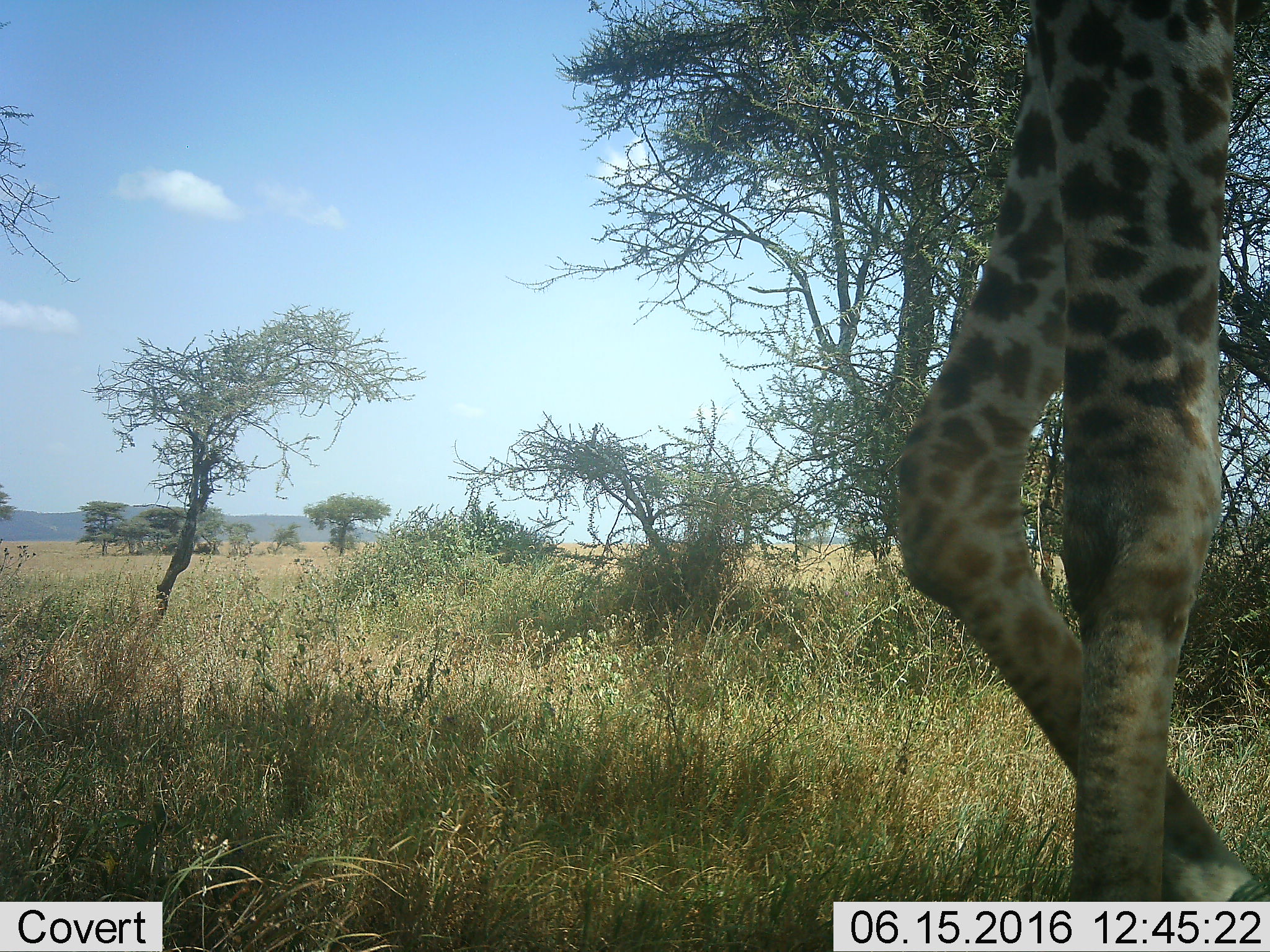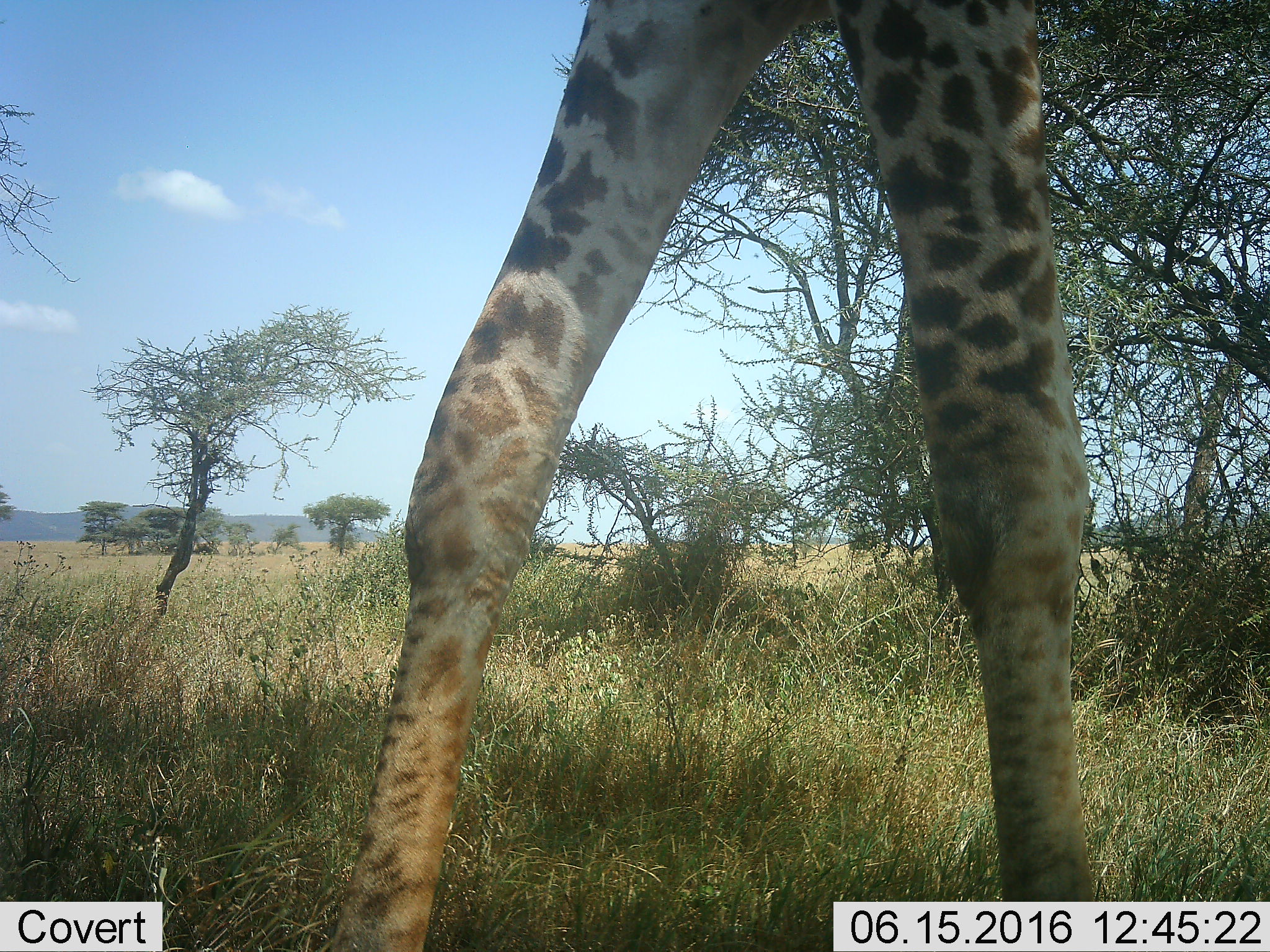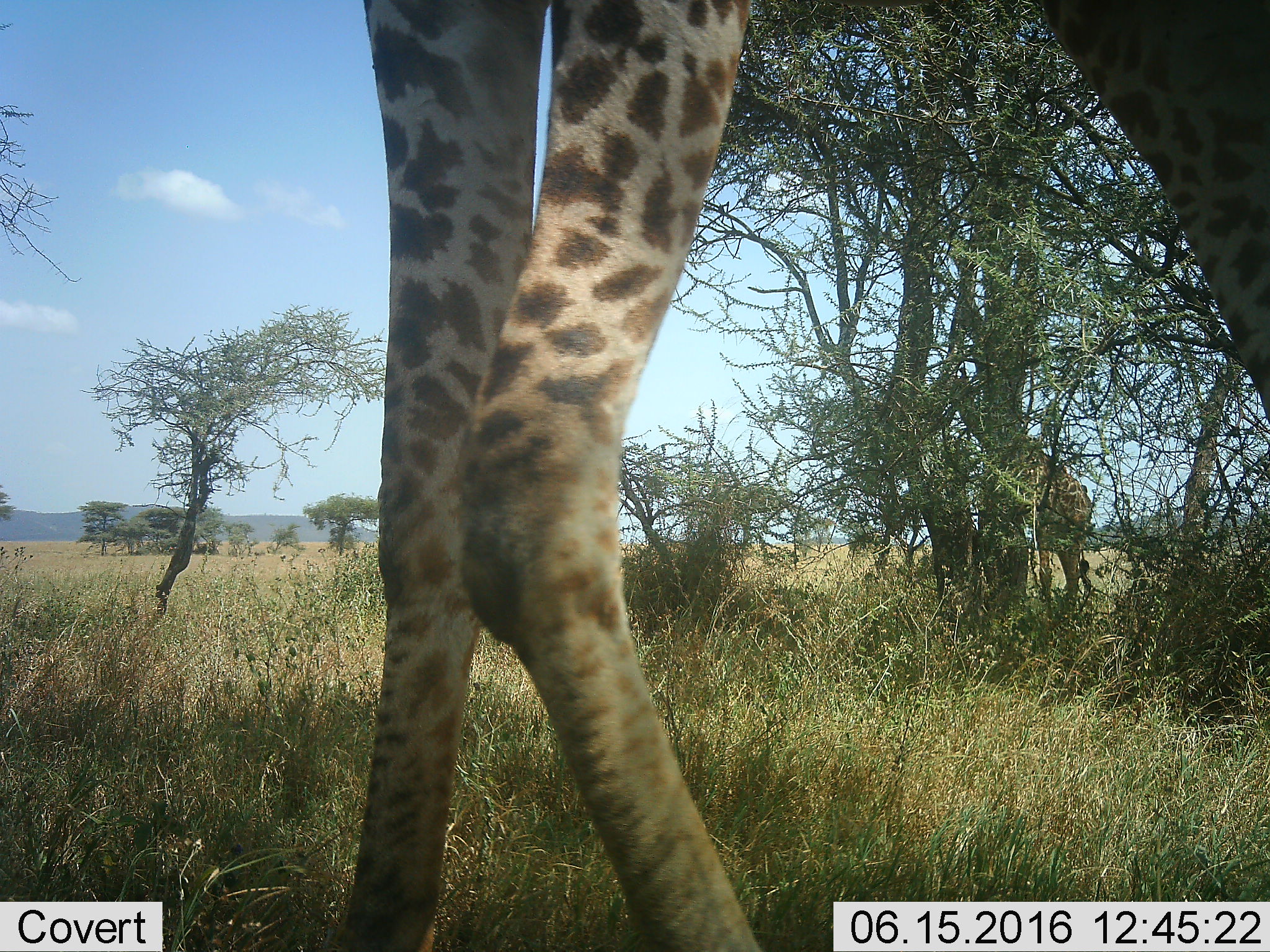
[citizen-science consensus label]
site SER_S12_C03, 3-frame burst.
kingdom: Animalia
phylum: Chordata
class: Mammalia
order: Artiodactyla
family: Giraffidae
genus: Giraffa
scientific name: Giraffa camelopardalis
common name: giraffe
Giraffe (Giraffa camelopardalis), count 1. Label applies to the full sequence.